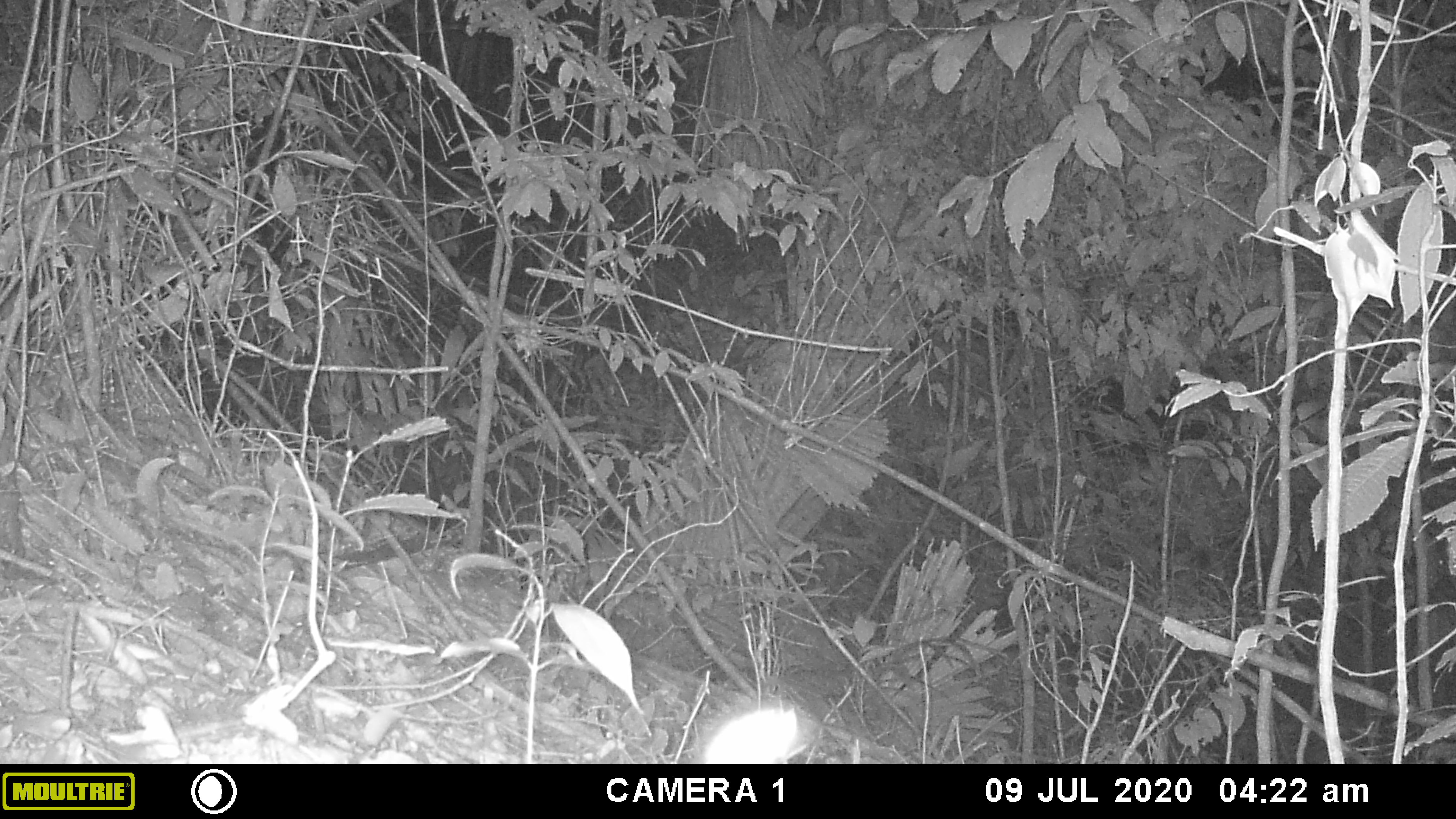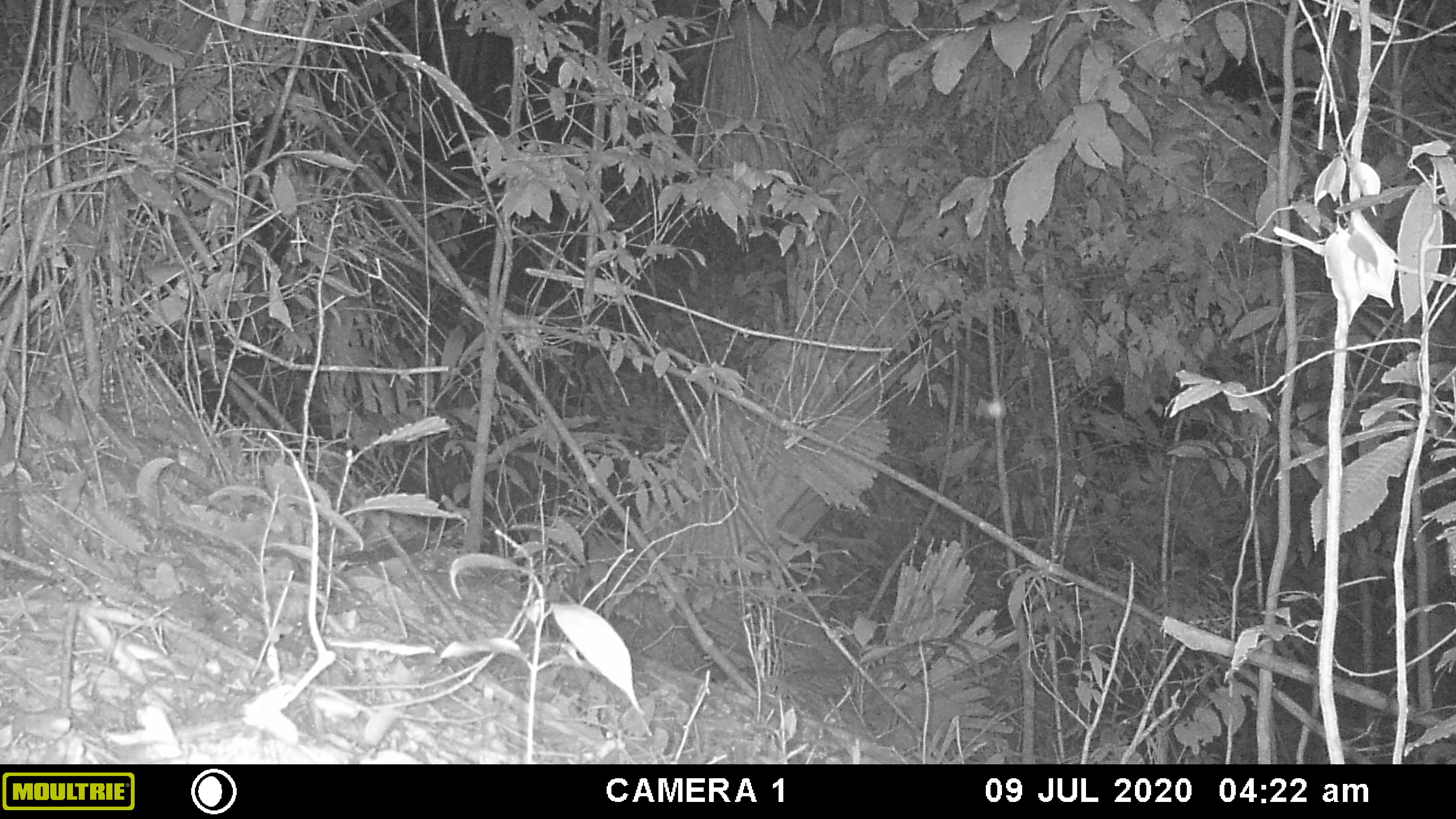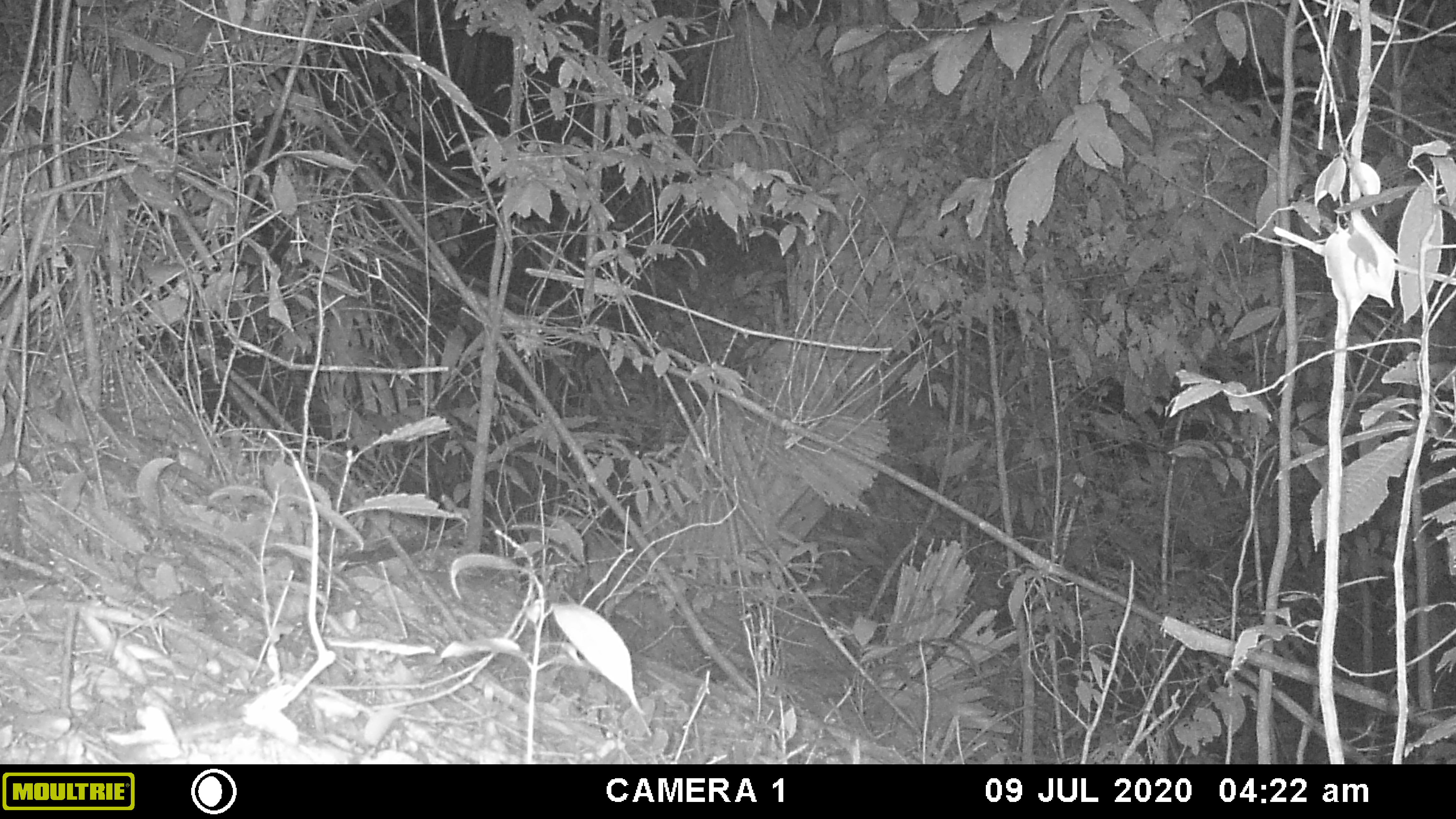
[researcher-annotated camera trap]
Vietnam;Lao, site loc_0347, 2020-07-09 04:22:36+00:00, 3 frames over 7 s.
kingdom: Animalia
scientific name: Animalia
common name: animal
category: unidentified animal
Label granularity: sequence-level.